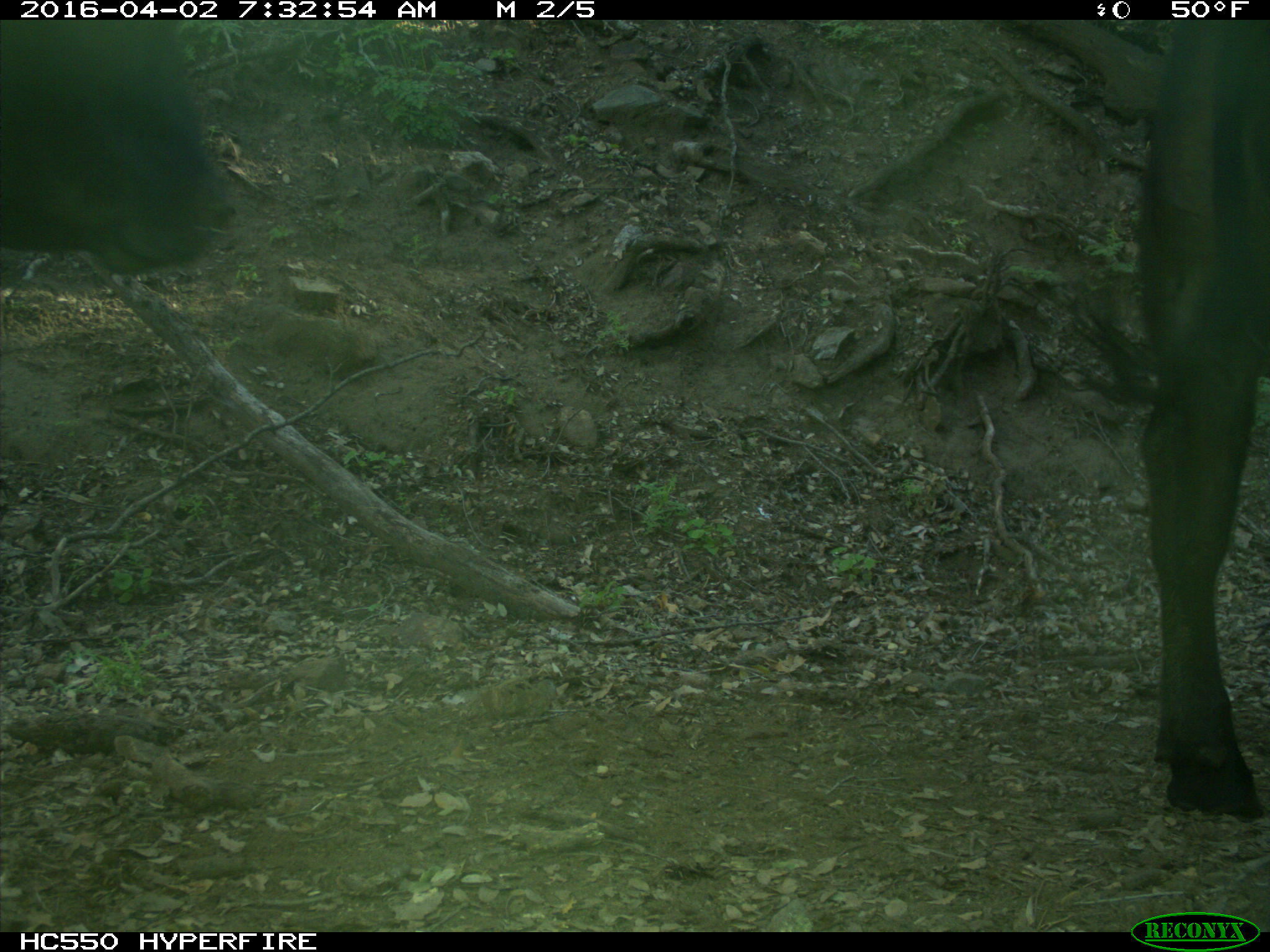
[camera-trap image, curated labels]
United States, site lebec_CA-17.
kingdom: Animalia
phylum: Chordata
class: Mammalia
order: Artiodactyla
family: Bovidae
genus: Bos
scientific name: Bos taurus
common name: domestic cow